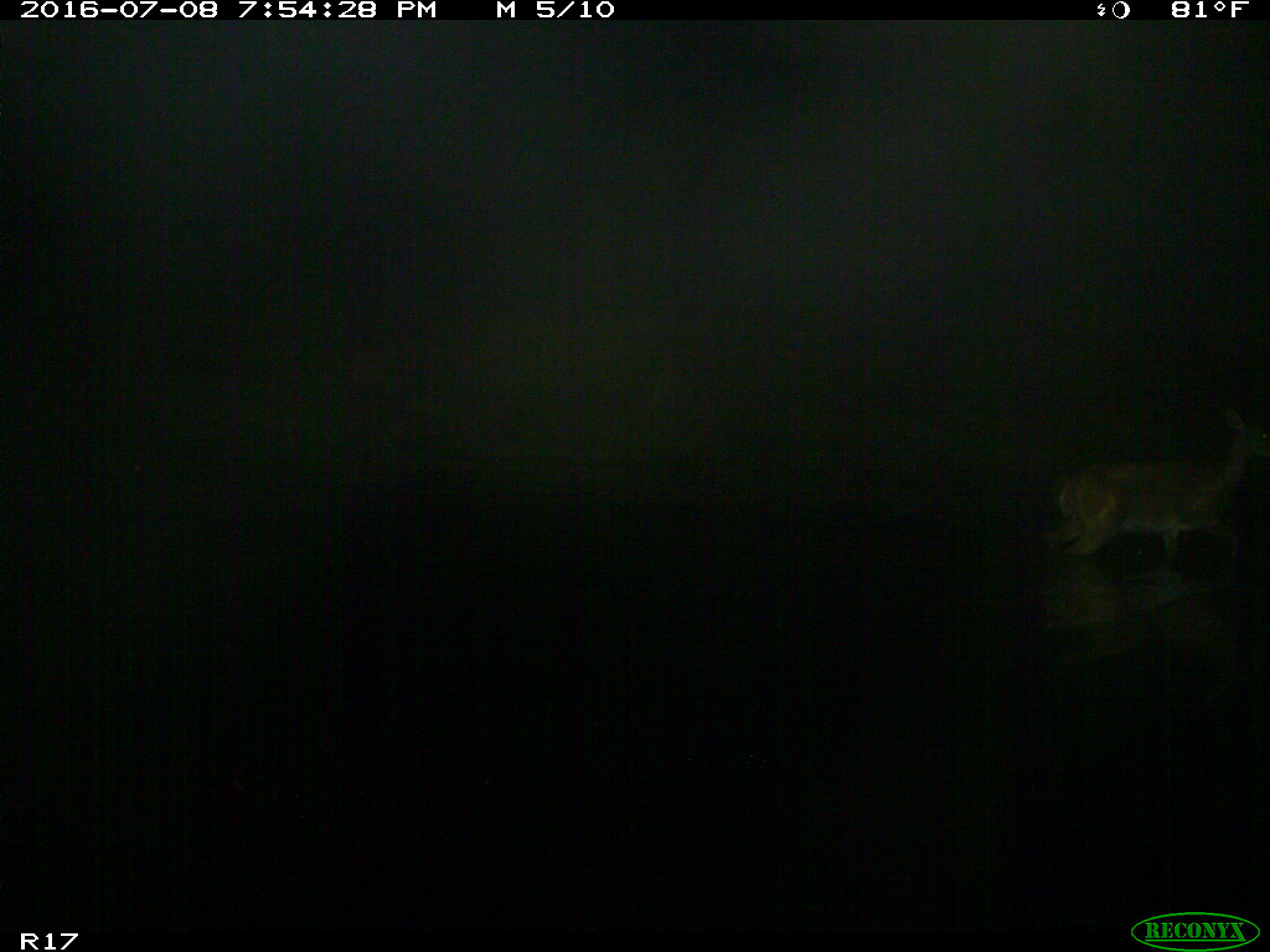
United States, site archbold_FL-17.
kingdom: Animalia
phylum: Chordata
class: Mammalia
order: Artiodactyla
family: Cervidae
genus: Odocoileus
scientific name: Odocoileus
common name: deer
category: unidentified deer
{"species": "unidentified deer (deer) (Odocoileus)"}